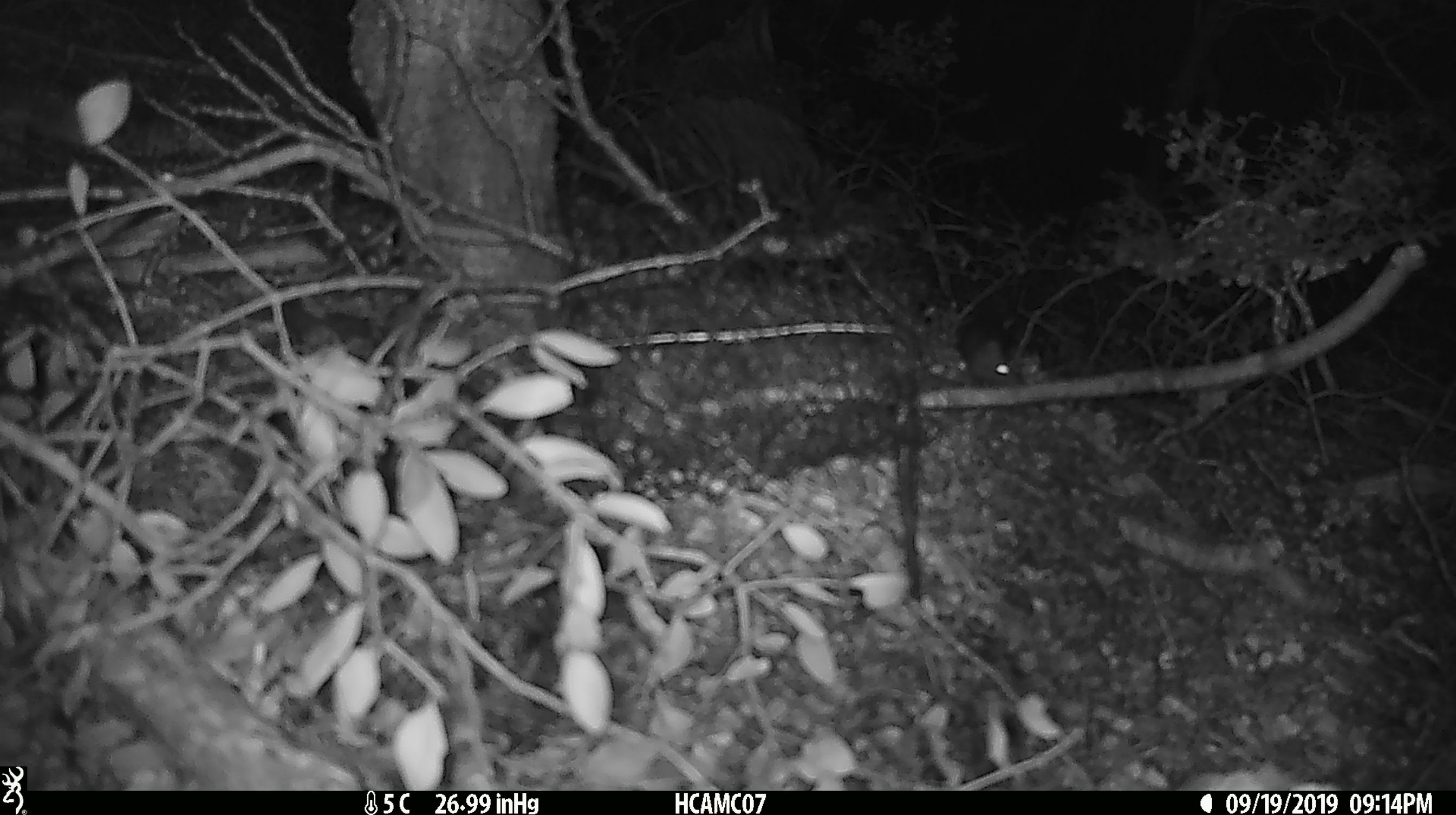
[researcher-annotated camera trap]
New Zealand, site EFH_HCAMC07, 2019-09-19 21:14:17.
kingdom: Animalia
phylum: Chordata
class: Mammalia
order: Rodentia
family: Muridae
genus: Mus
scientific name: Mus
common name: mouse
Mouse (Mus).